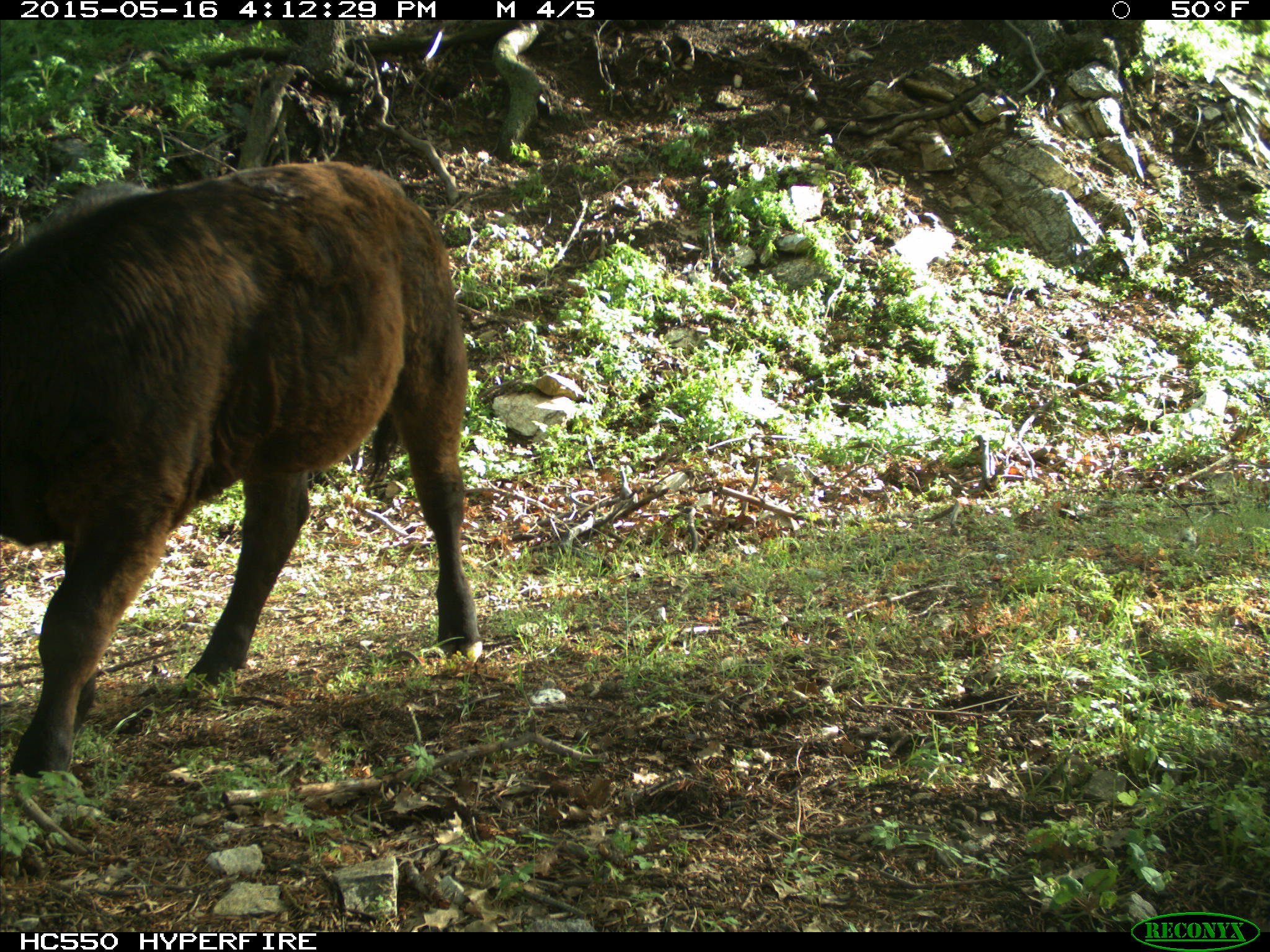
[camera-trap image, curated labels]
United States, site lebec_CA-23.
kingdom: Animalia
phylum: Chordata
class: Mammalia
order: Artiodactyla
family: Bovidae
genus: Bos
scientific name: Bos taurus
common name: domestic cow